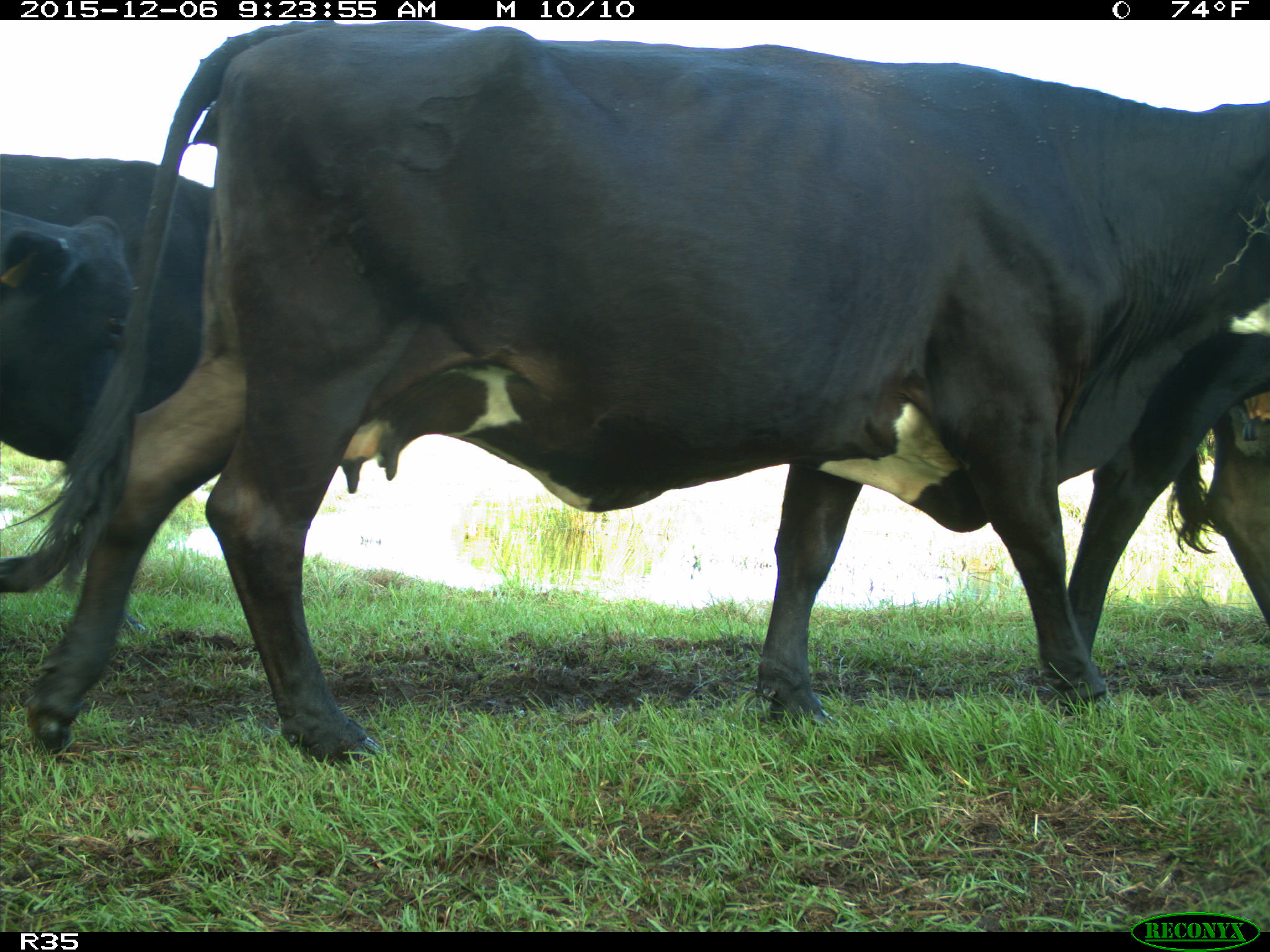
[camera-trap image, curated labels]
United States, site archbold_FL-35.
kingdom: Animalia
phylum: Chordata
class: Mammalia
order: Artiodactyla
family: Bovidae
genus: Bos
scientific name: Bos taurus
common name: domestic cow